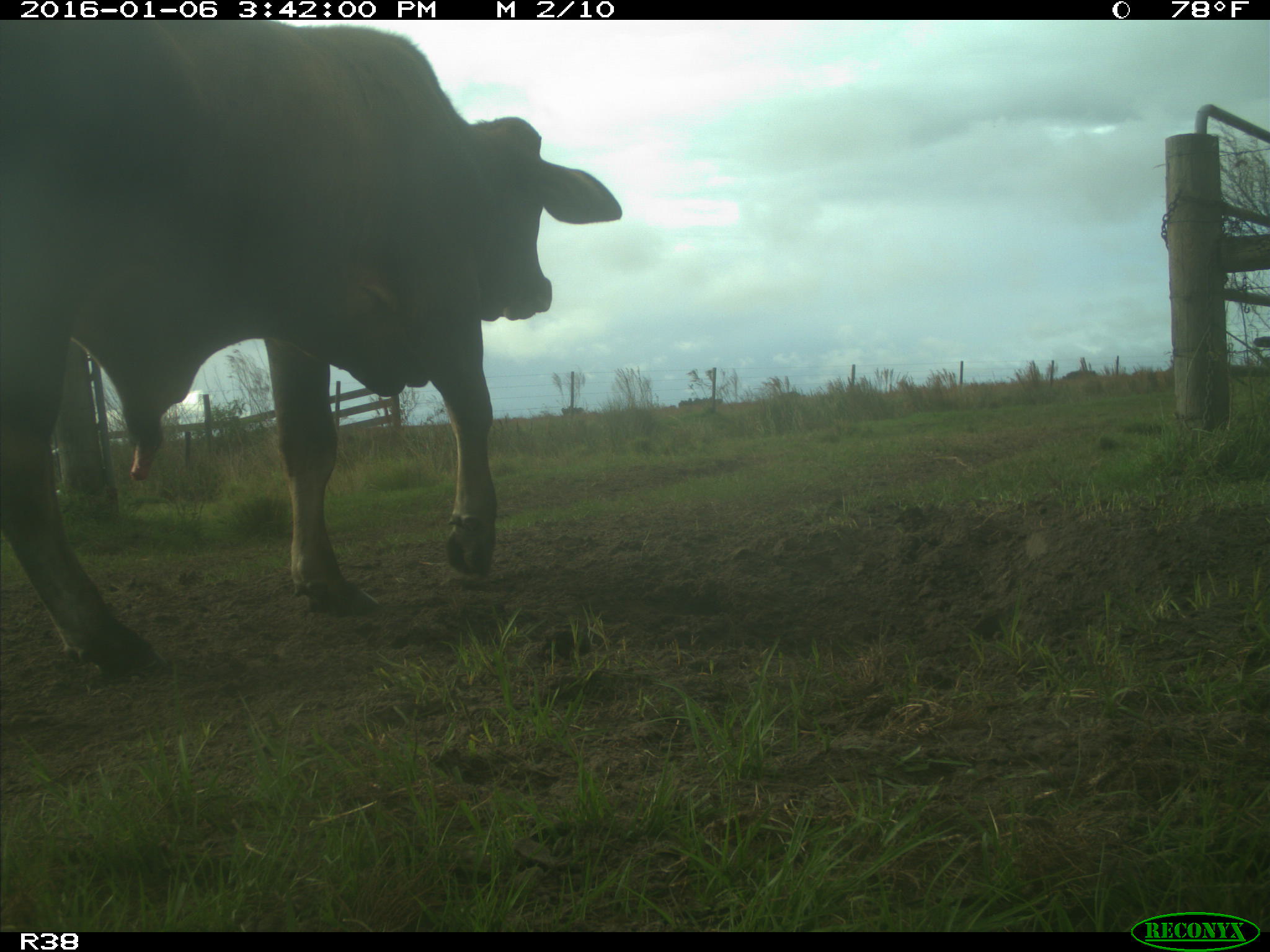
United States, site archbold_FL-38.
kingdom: Animalia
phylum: Chordata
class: Mammalia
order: Artiodactyla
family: Bovidae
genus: Bos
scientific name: Bos taurus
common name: domestic cow